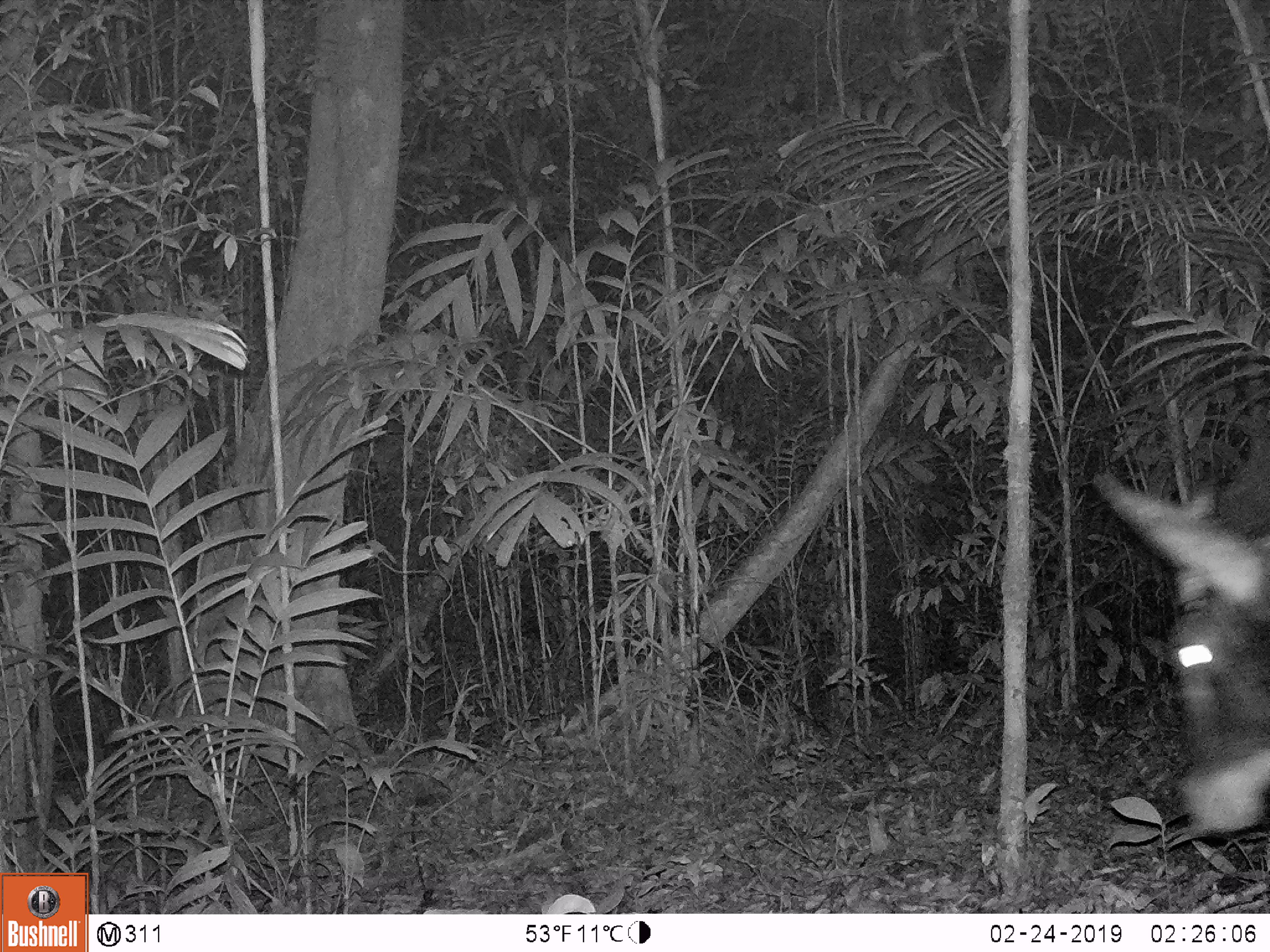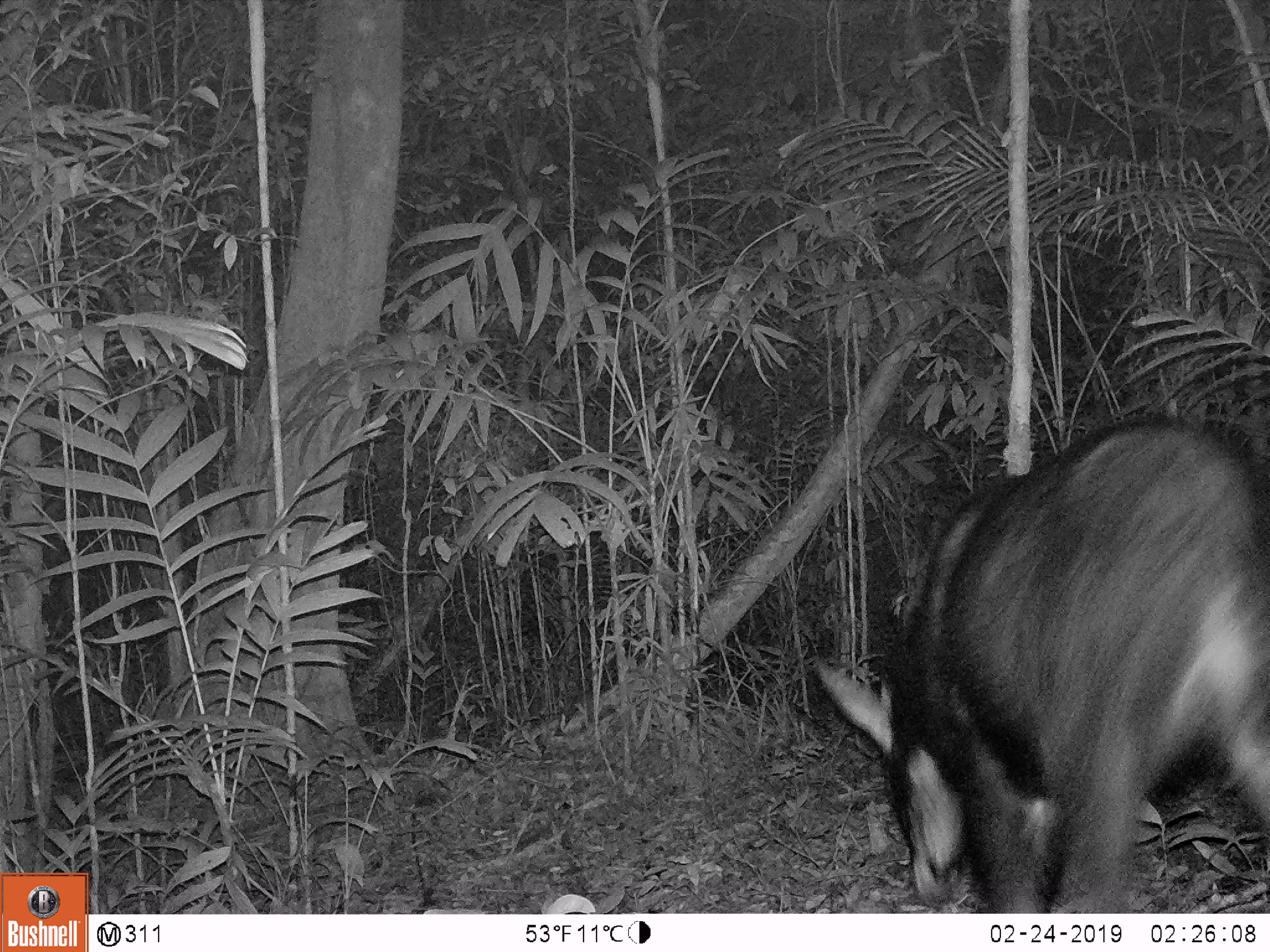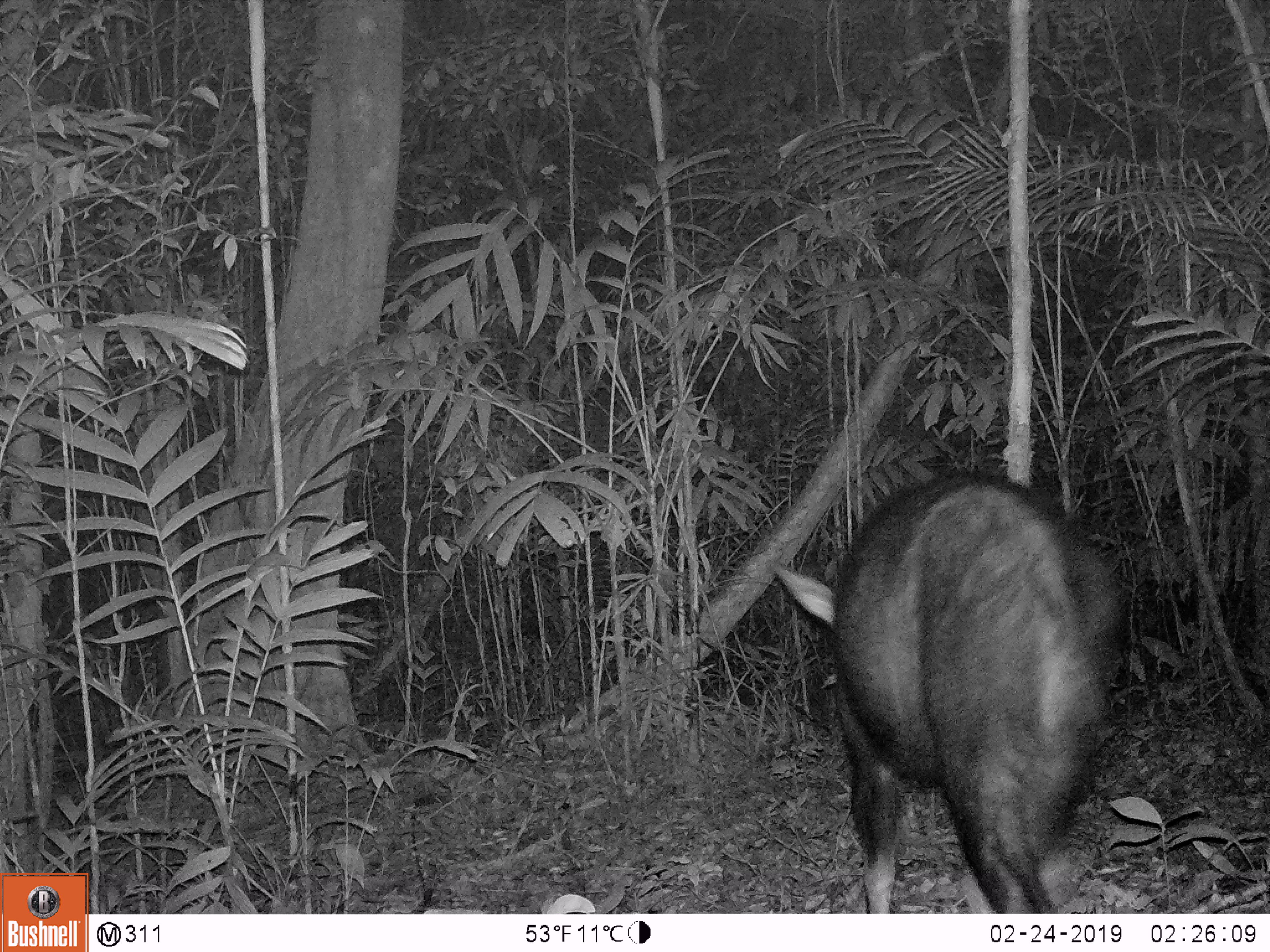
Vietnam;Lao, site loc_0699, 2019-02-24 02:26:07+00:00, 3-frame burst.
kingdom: Animalia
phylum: Chordata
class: Mammalia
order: Artiodactyla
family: Bovidae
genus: Capricornis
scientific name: Capricornis sumatraensis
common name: chinese serow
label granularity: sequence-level